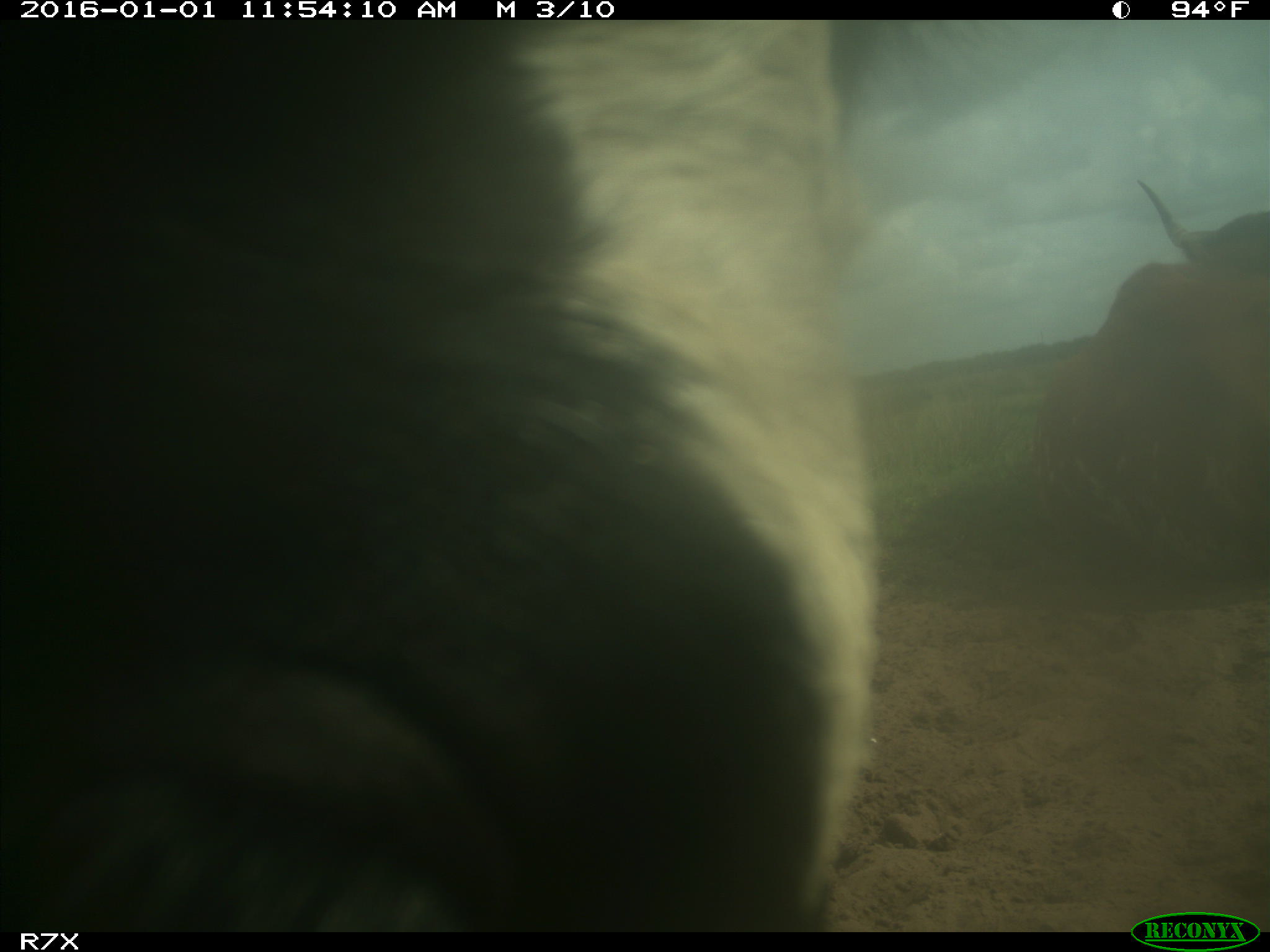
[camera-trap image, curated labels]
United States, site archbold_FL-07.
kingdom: Animalia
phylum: Chordata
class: Mammalia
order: Artiodactyla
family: Bovidae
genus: Bos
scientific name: Bos taurus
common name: domestic cow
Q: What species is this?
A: Bos taurus (domestic cow).